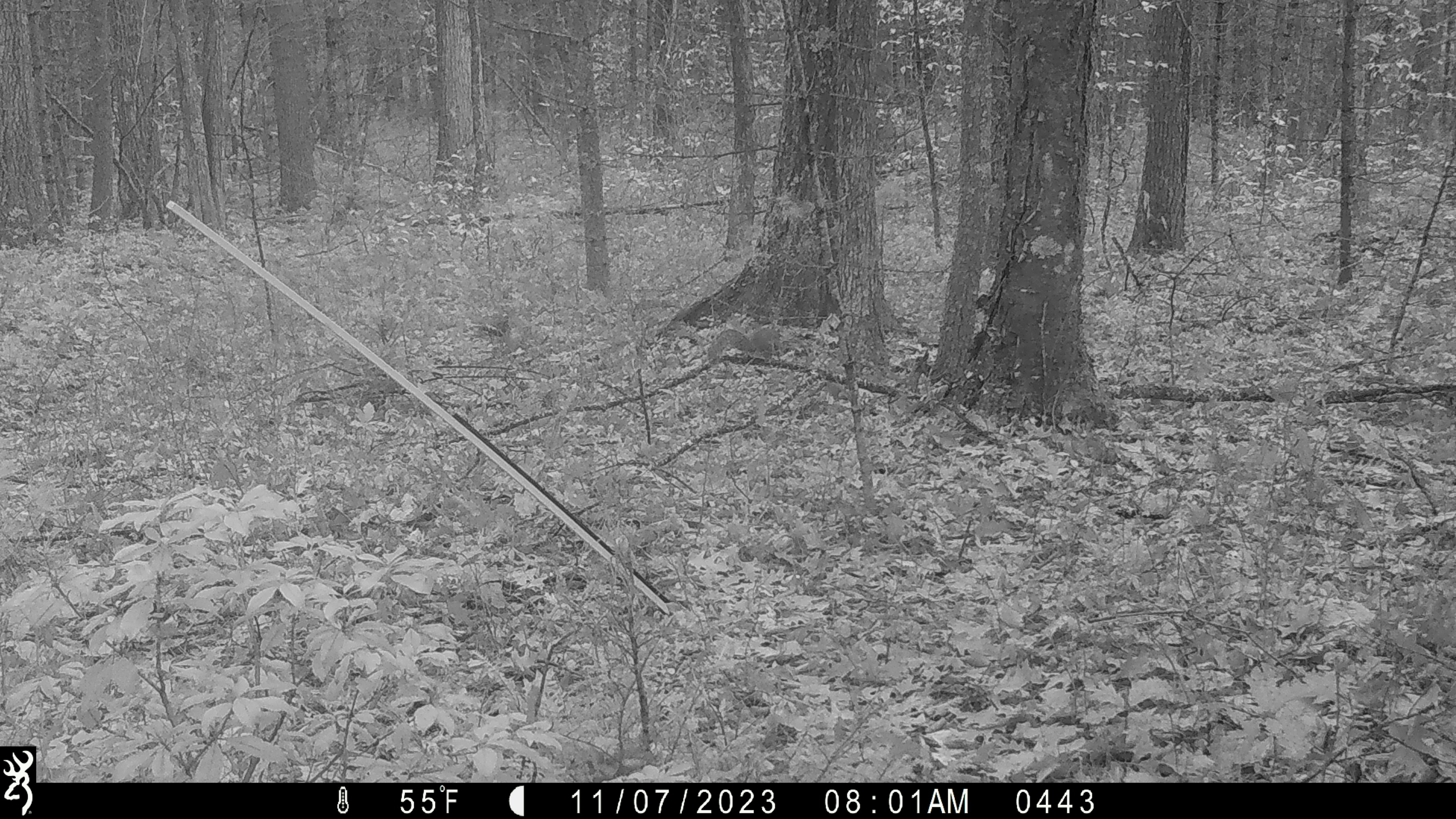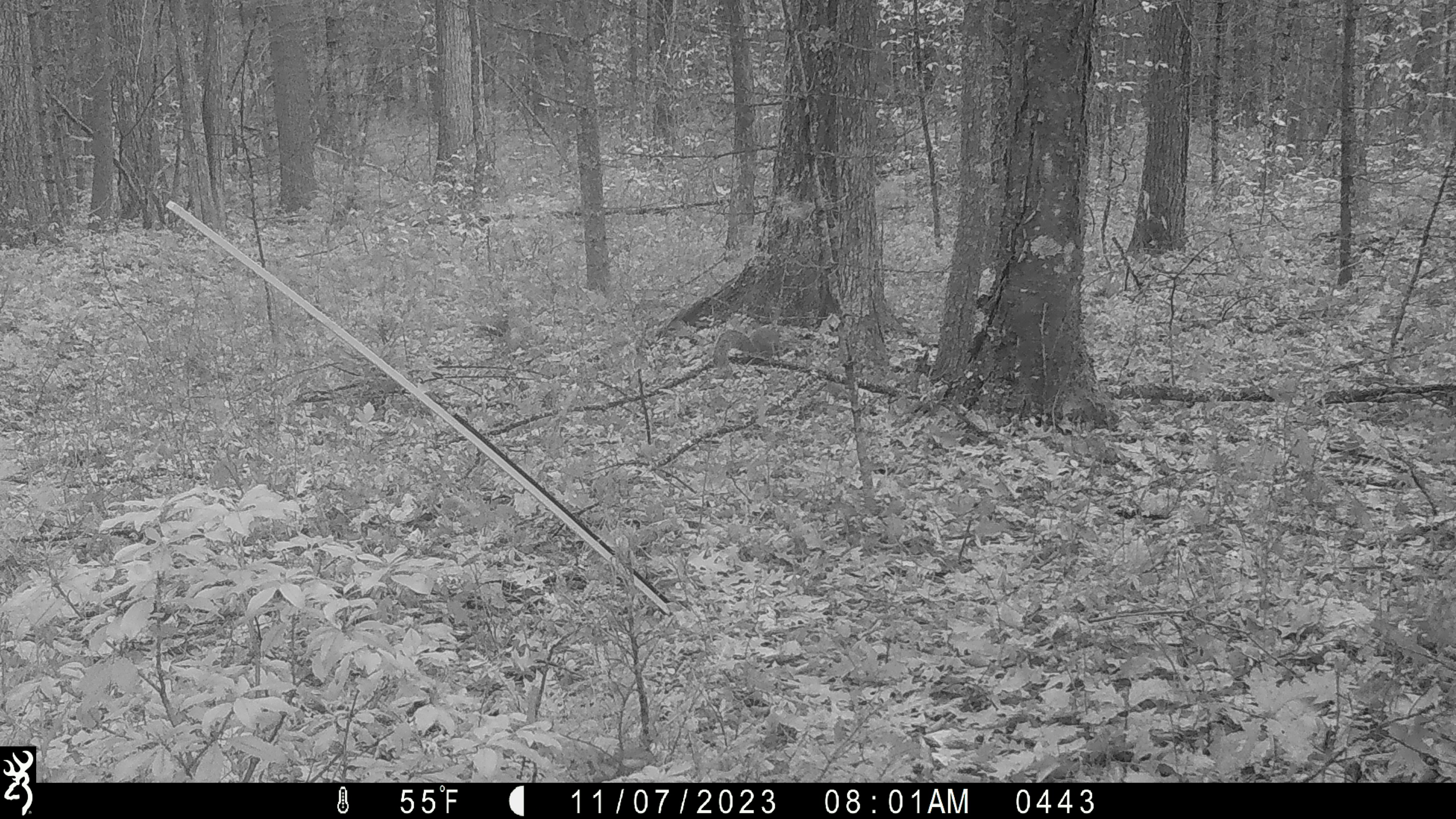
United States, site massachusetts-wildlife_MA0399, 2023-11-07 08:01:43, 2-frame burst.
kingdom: Animalia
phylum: Chordata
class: Mammalia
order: Rodentia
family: Sciuridae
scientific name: Sciuridae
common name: squirrel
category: squirrel sp.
Squirrel sp. (squirrel) (Sciuridae).